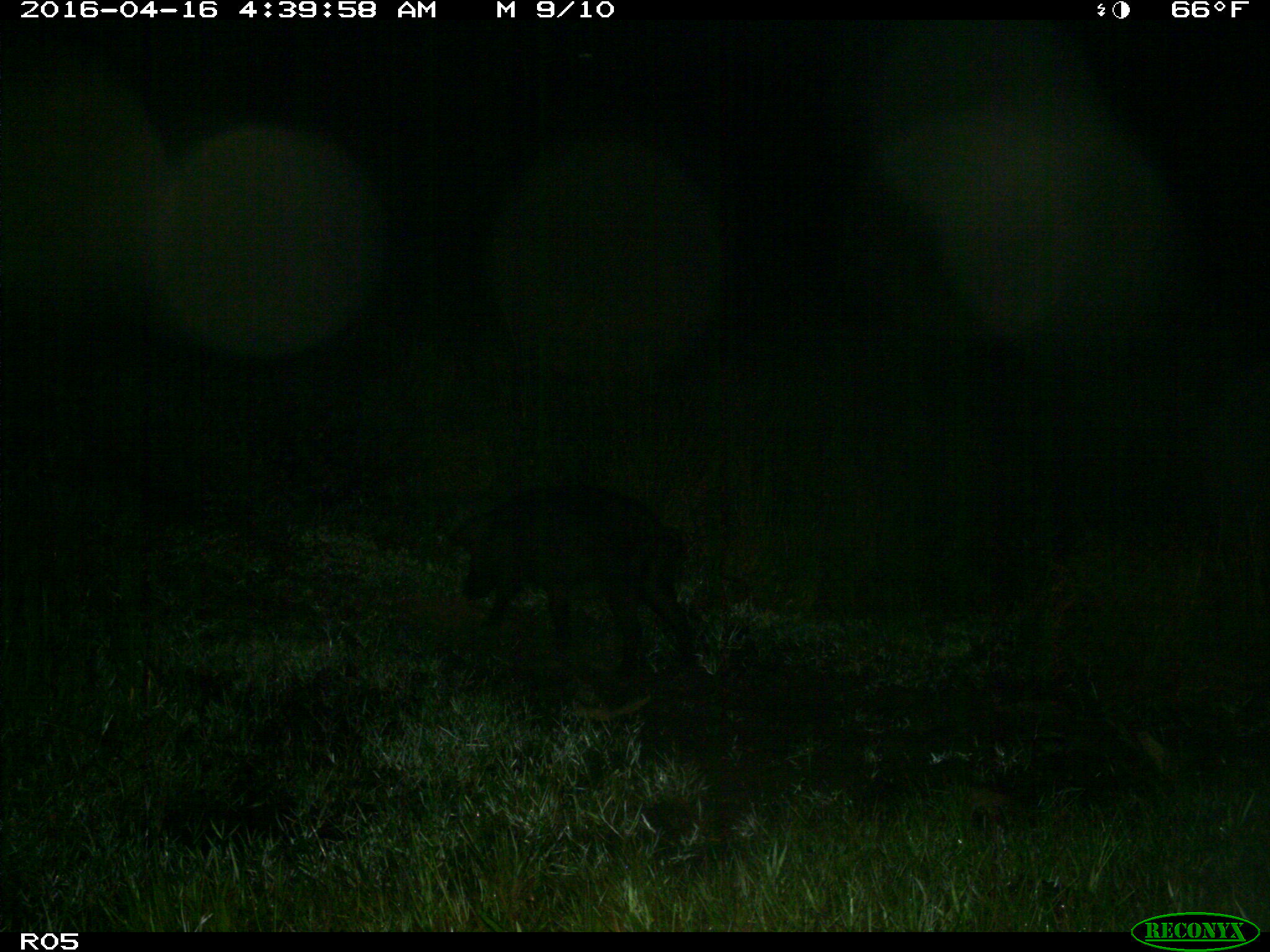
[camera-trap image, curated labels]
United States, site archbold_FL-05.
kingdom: Animalia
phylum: Chordata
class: Mammalia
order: Artiodactyla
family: Suidae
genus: Sus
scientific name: Sus scrofa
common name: wild boar